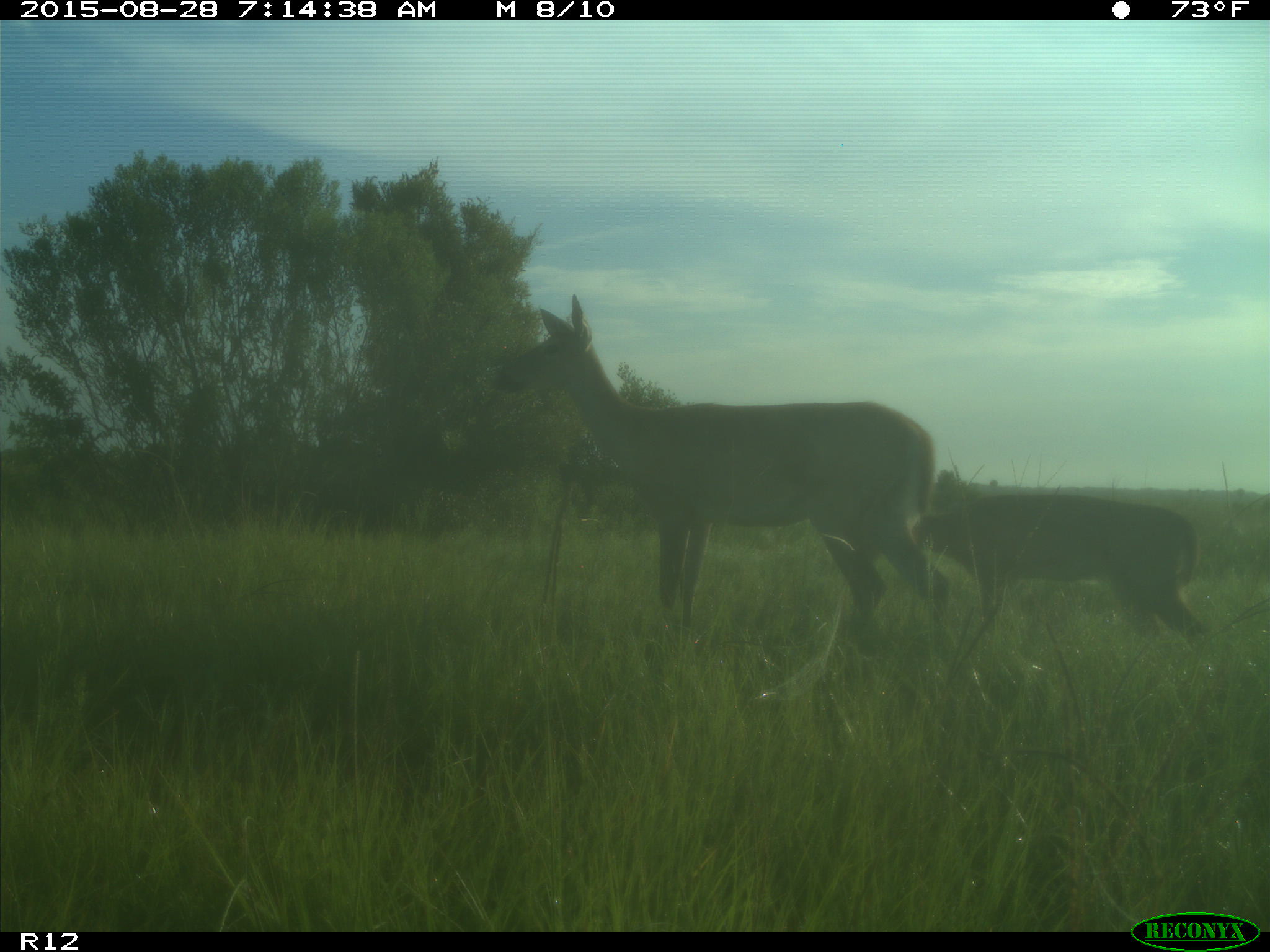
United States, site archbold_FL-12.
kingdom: Animalia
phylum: Chordata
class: Mammalia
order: Artiodactyla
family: Cervidae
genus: Odocoileus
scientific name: Odocoileus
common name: deer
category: unidentified deer